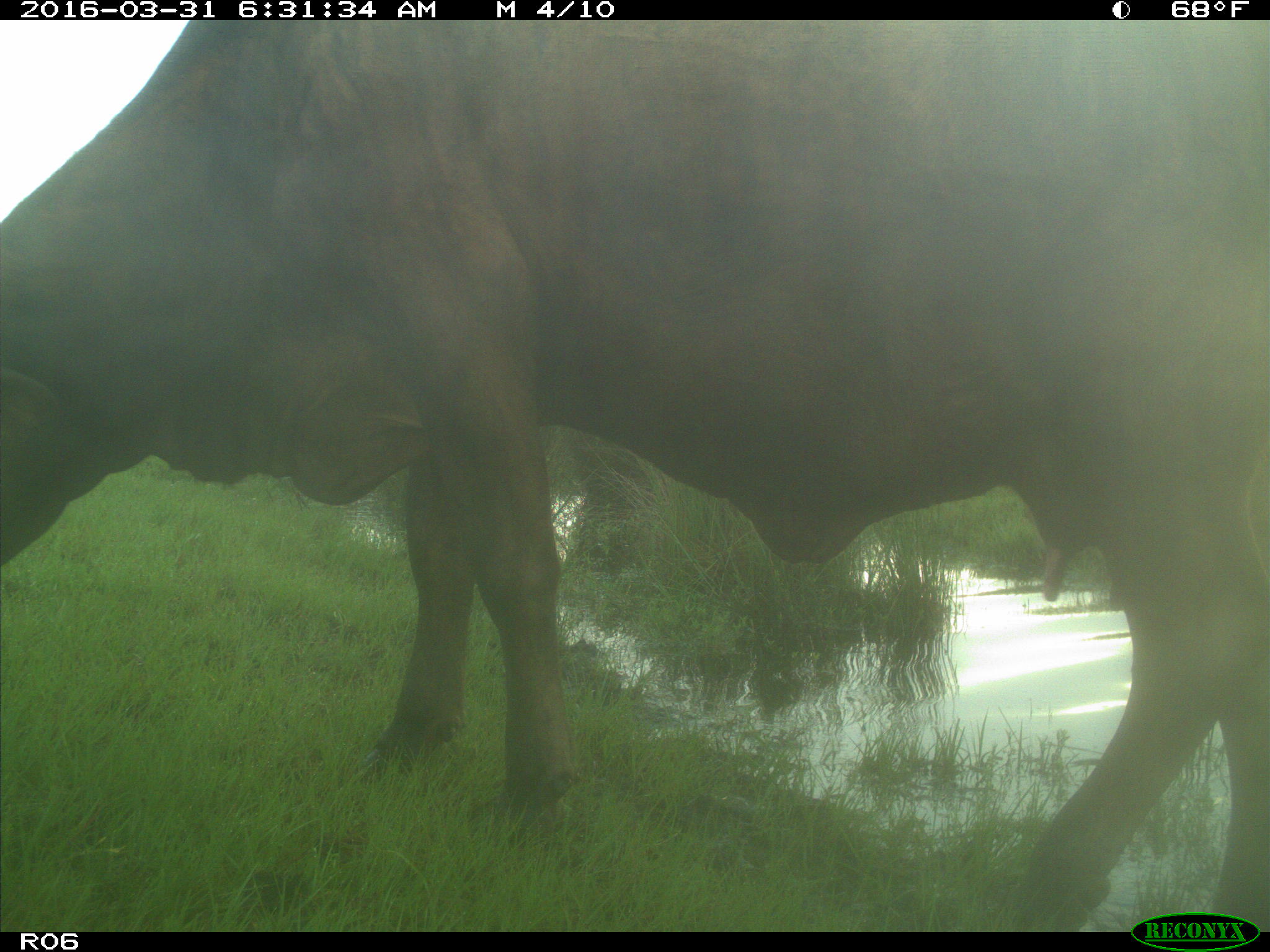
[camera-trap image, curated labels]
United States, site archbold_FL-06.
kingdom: Animalia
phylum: Chordata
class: Mammalia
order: Artiodactyla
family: Bovidae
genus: Bos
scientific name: Bos taurus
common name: domestic cow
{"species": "Bos taurus (domestic cow)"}